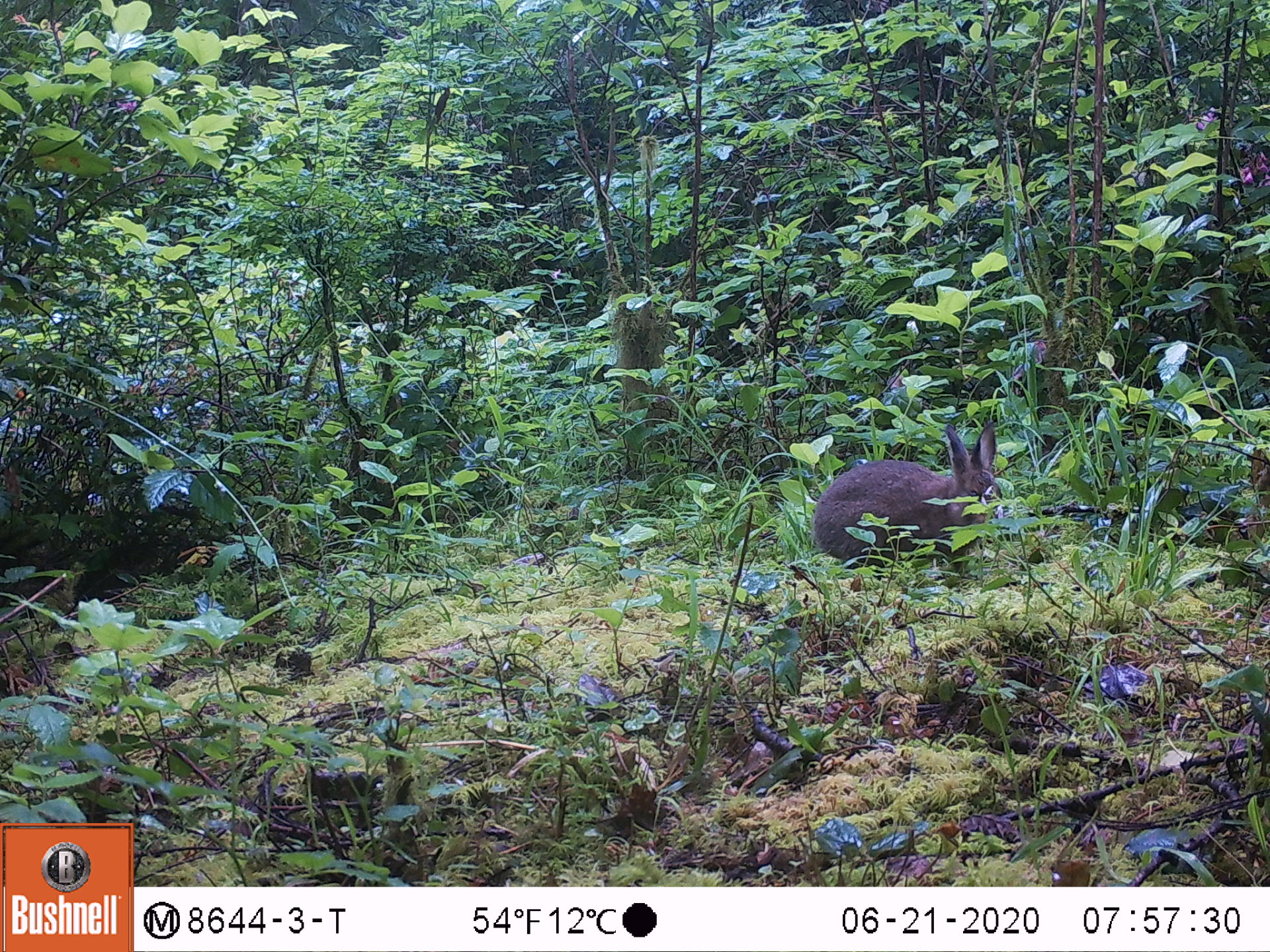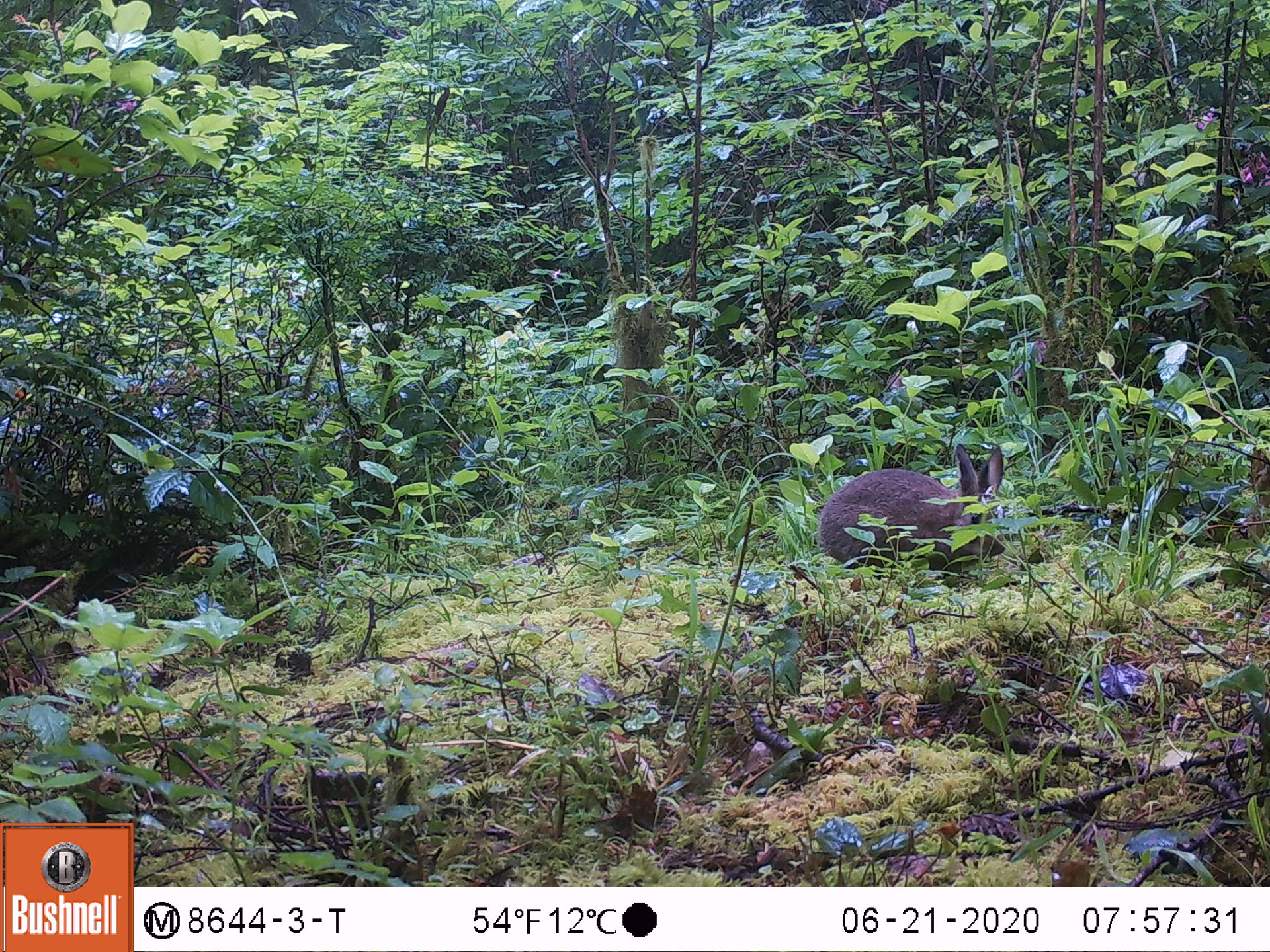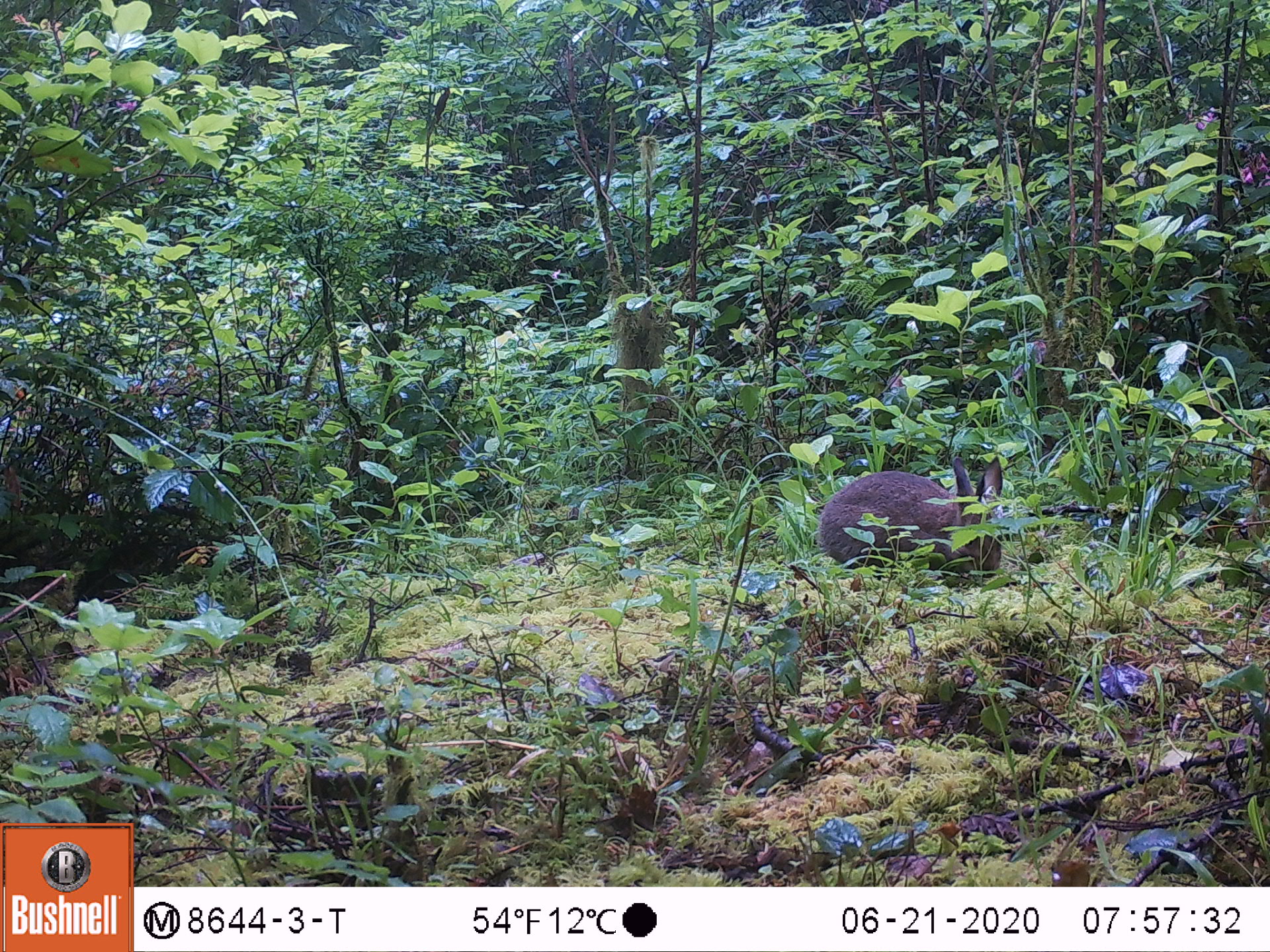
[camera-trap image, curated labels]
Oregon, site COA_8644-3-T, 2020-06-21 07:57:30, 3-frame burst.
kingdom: Animalia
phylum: Chordata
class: Mammalia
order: Lagomorpha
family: Leporidae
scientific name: Leporidae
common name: hares and rabbits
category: leporidae family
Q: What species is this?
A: Leporidae family (hares and rabbits) (Leporidae).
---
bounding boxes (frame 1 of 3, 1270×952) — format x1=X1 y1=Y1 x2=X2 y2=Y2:
leporidae family: x1=815 y1=419 x2=1008 y2=568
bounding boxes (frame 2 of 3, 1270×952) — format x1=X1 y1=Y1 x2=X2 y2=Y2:
leporidae family: x1=811 y1=437 x2=1014 y2=578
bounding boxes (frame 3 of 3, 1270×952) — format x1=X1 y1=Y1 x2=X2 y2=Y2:
leporidae family: x1=819 y1=459 x2=1008 y2=579